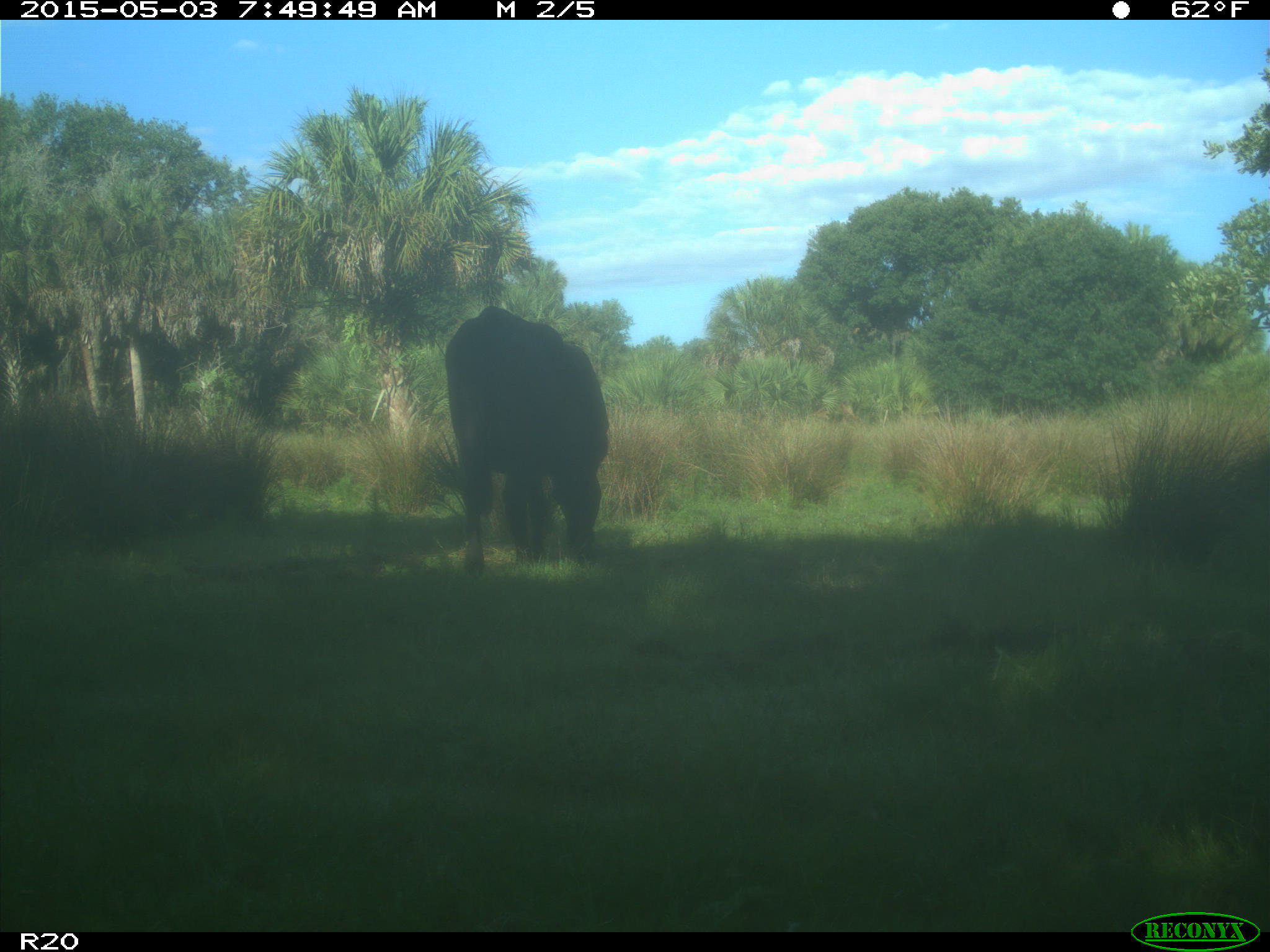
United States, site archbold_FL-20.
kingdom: Animalia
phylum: Chordata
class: Mammalia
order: Artiodactyla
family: Bovidae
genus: Bos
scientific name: Bos taurus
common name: domestic cow